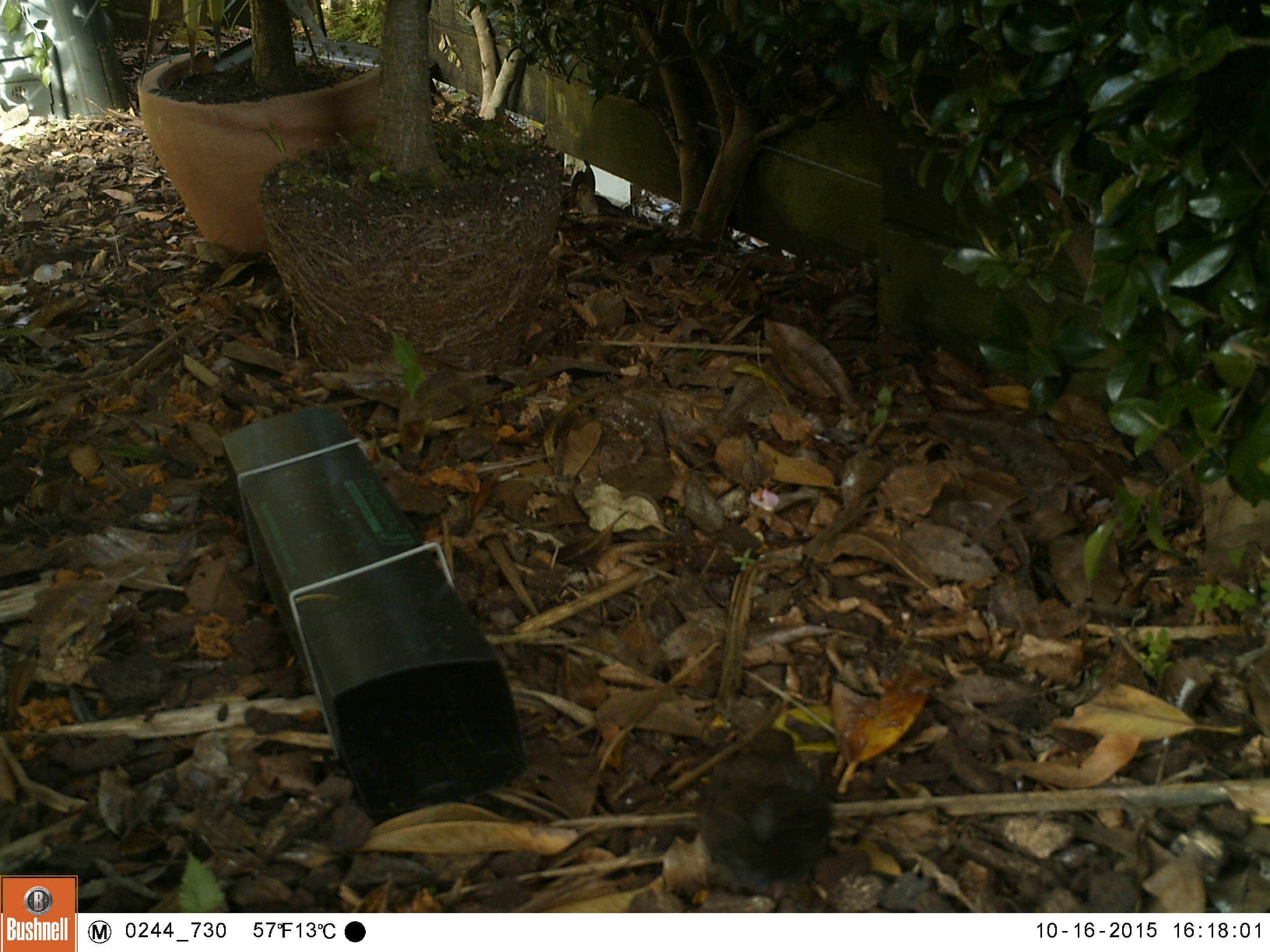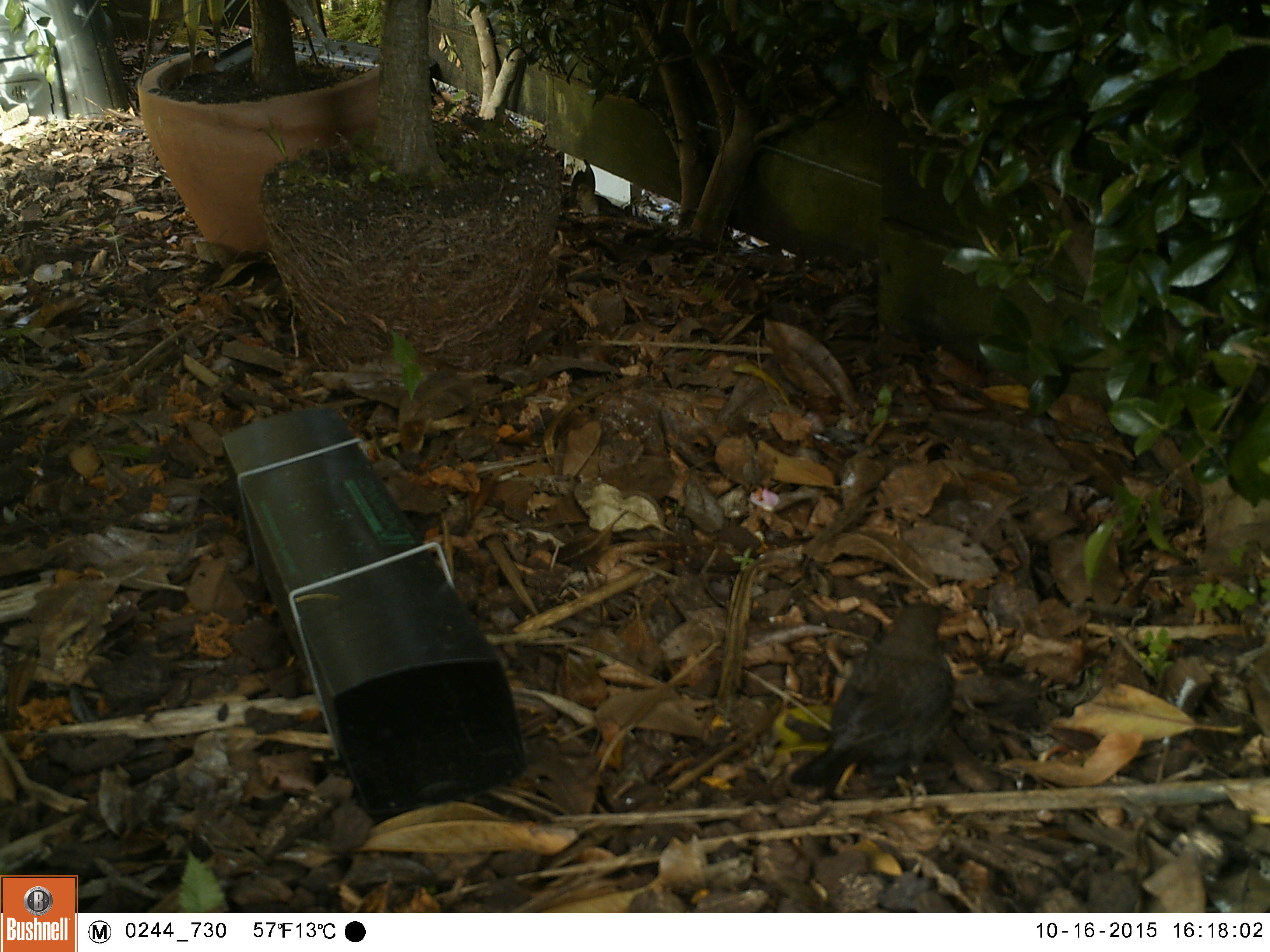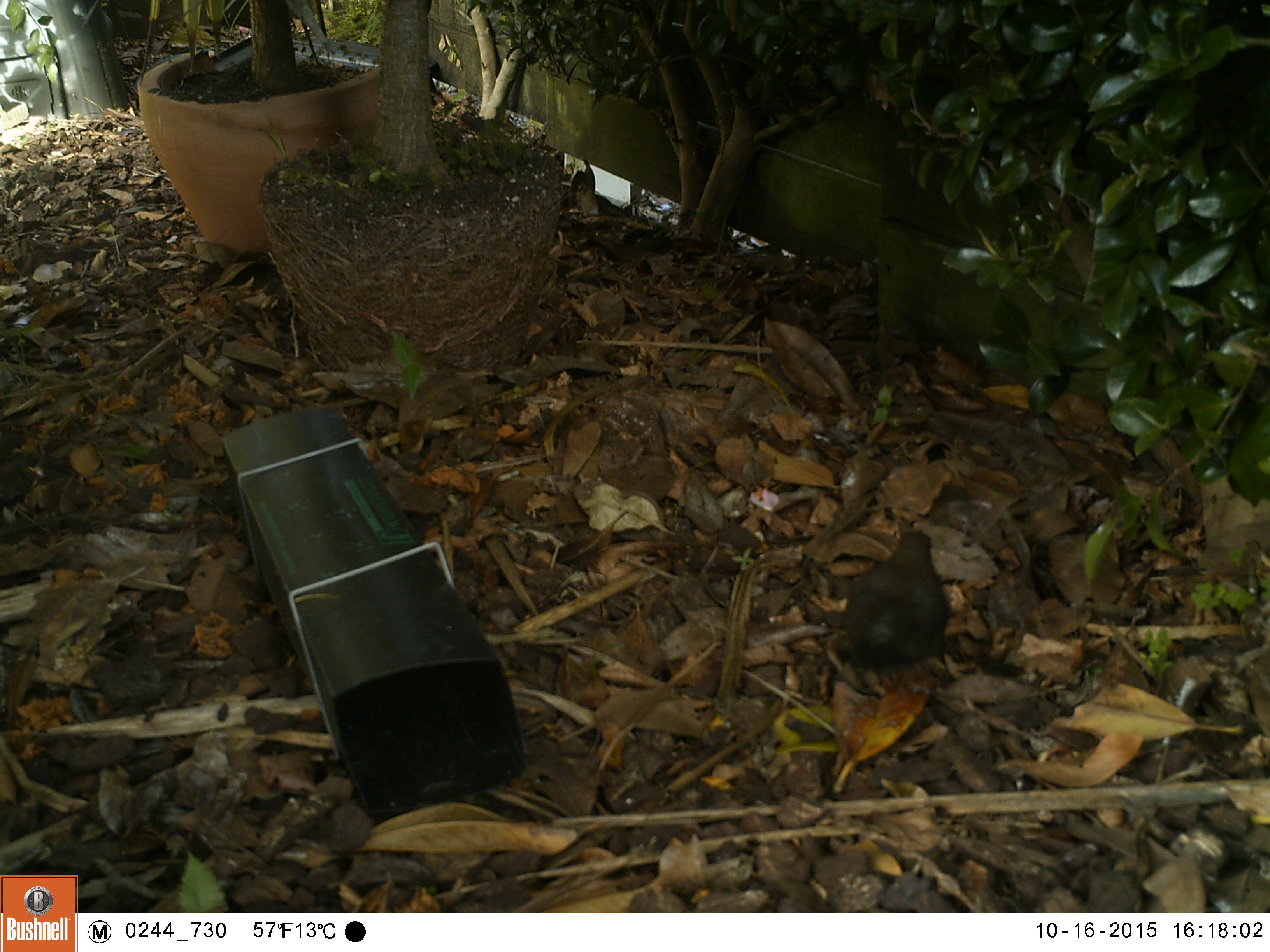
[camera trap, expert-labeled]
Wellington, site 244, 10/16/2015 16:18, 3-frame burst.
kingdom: Animalia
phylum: Chordata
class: Aves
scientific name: Aves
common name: bird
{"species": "bird (Aves)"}